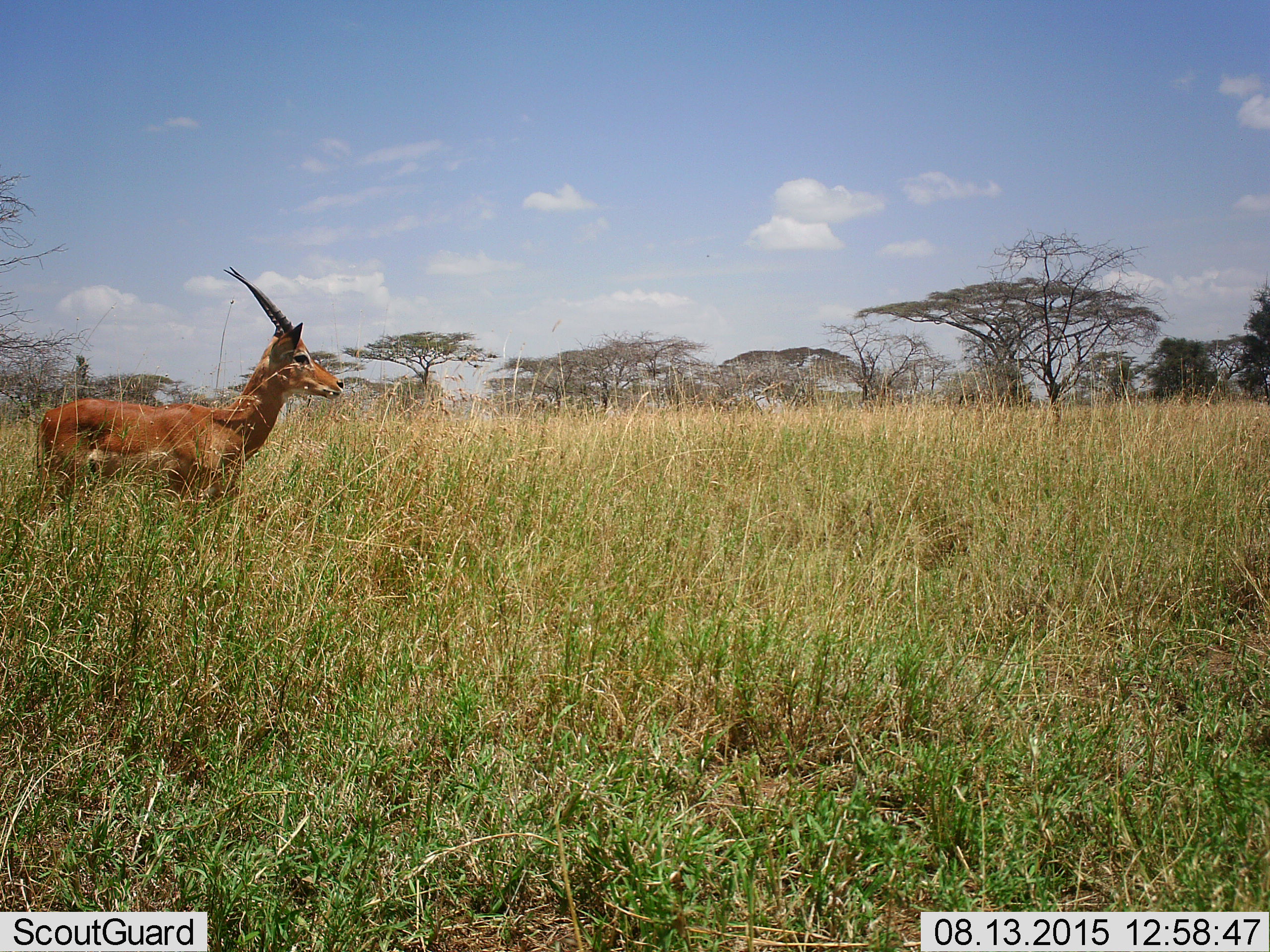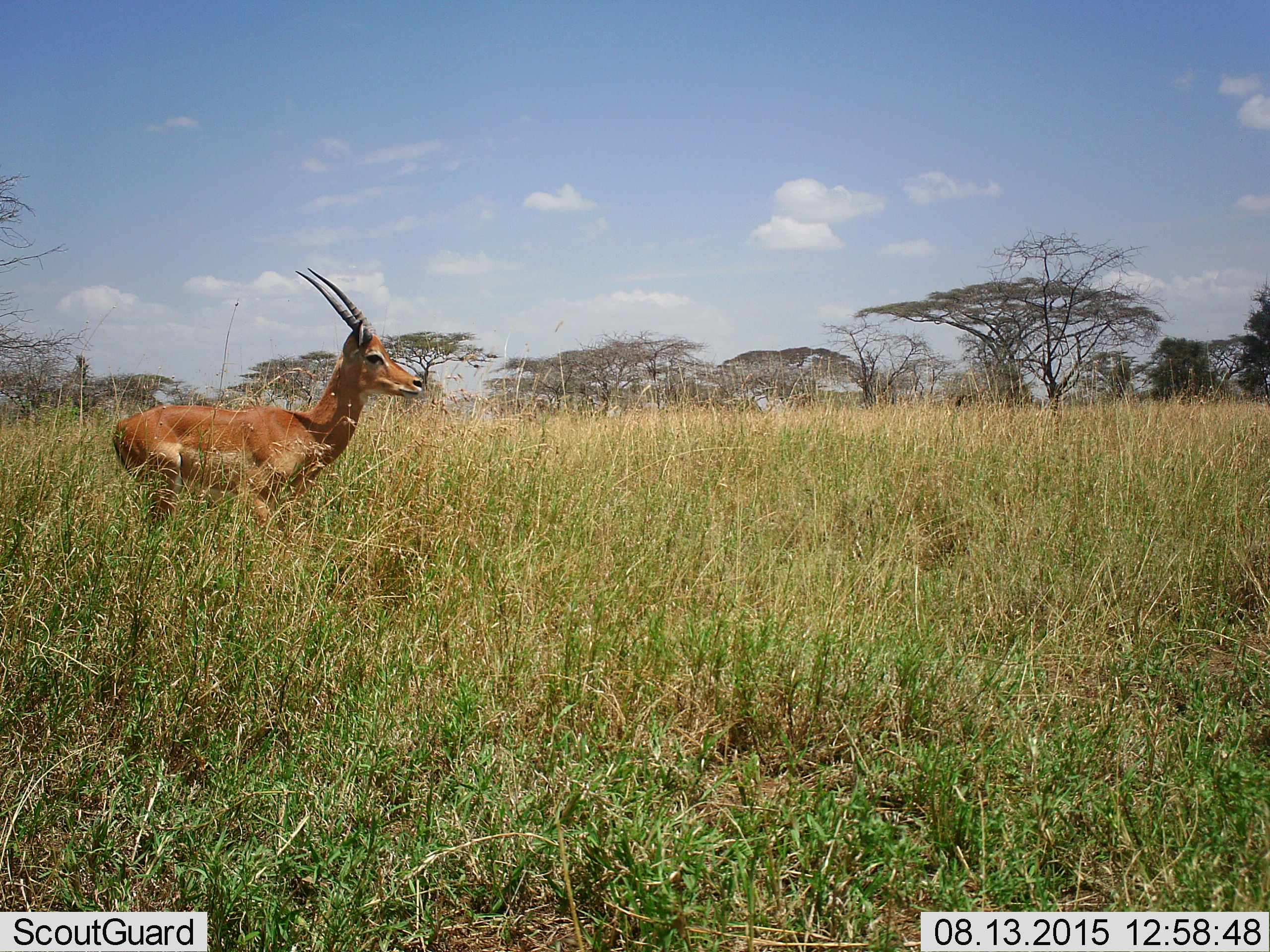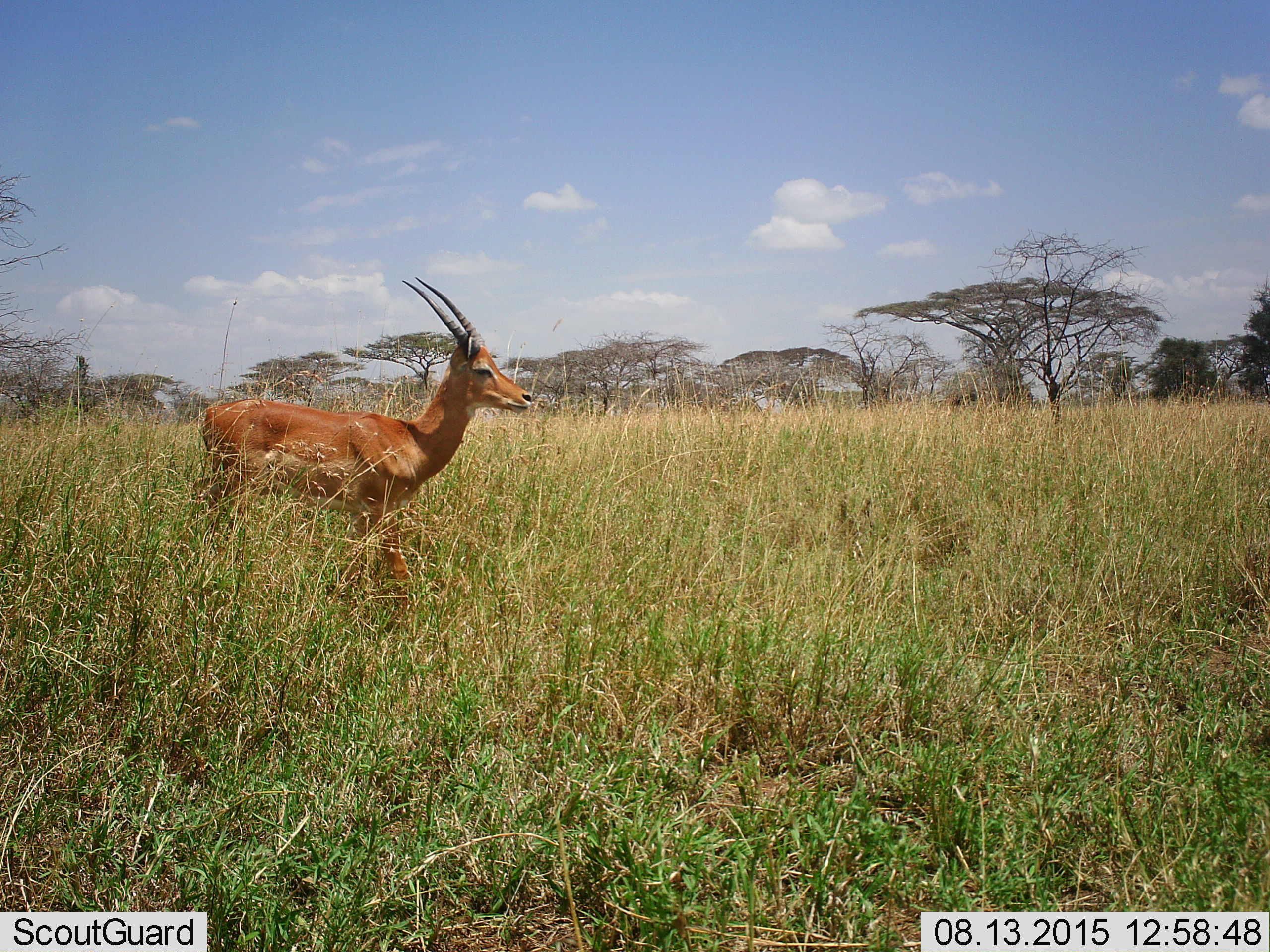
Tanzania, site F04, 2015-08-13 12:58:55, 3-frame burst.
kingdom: Animalia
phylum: Chordata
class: Mammalia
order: Artiodactyla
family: Bovidae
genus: Nanger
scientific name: Nanger granti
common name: grant's gazelle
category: gazellegrants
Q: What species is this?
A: Gazellegrants (grant's gazelle) (Nanger granti).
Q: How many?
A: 1.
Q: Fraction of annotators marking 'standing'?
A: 40%.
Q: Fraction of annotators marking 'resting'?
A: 0%.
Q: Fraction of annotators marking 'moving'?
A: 60%.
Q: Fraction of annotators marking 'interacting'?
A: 0%.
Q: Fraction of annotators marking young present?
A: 0%.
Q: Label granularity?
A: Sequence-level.